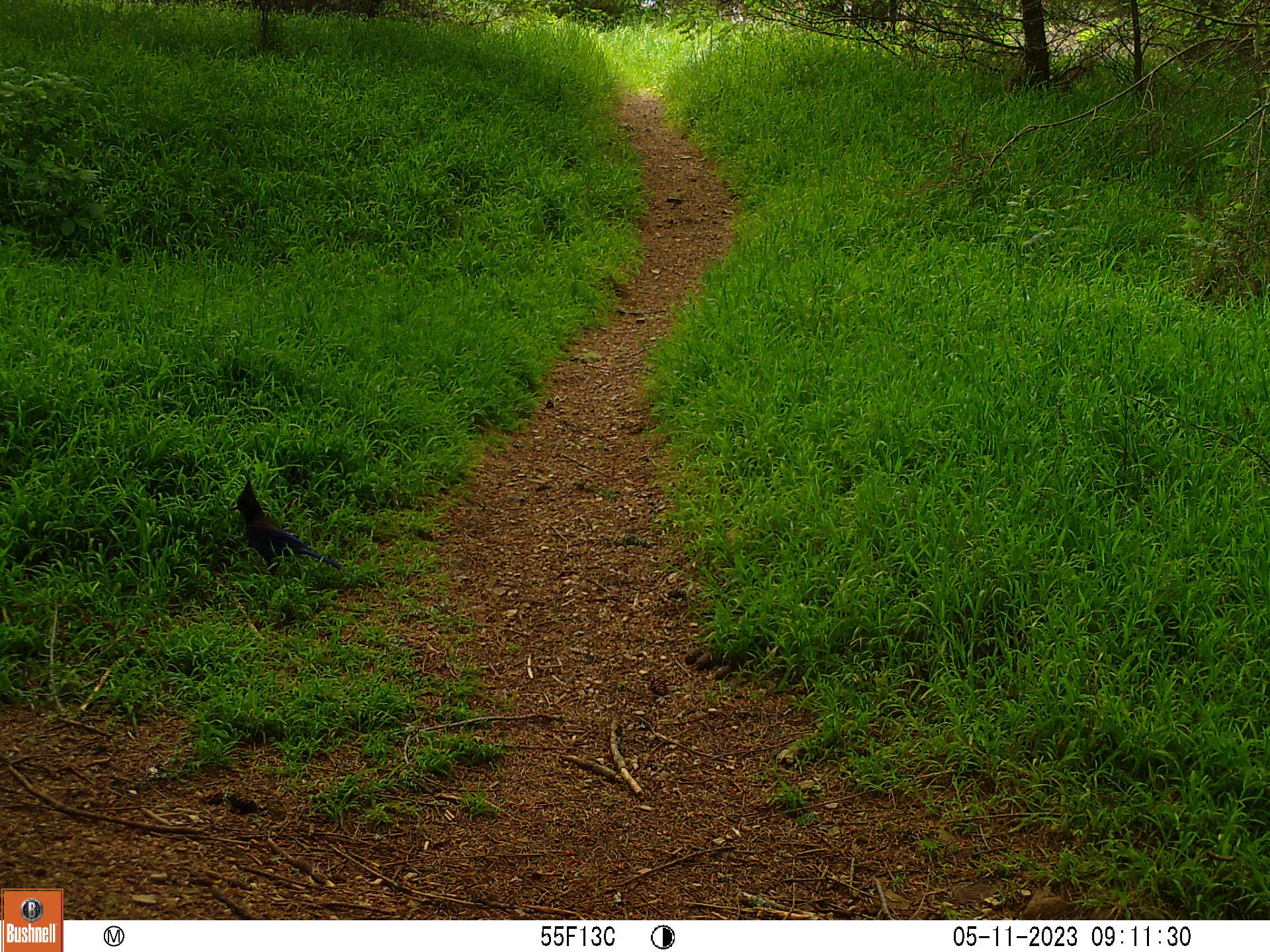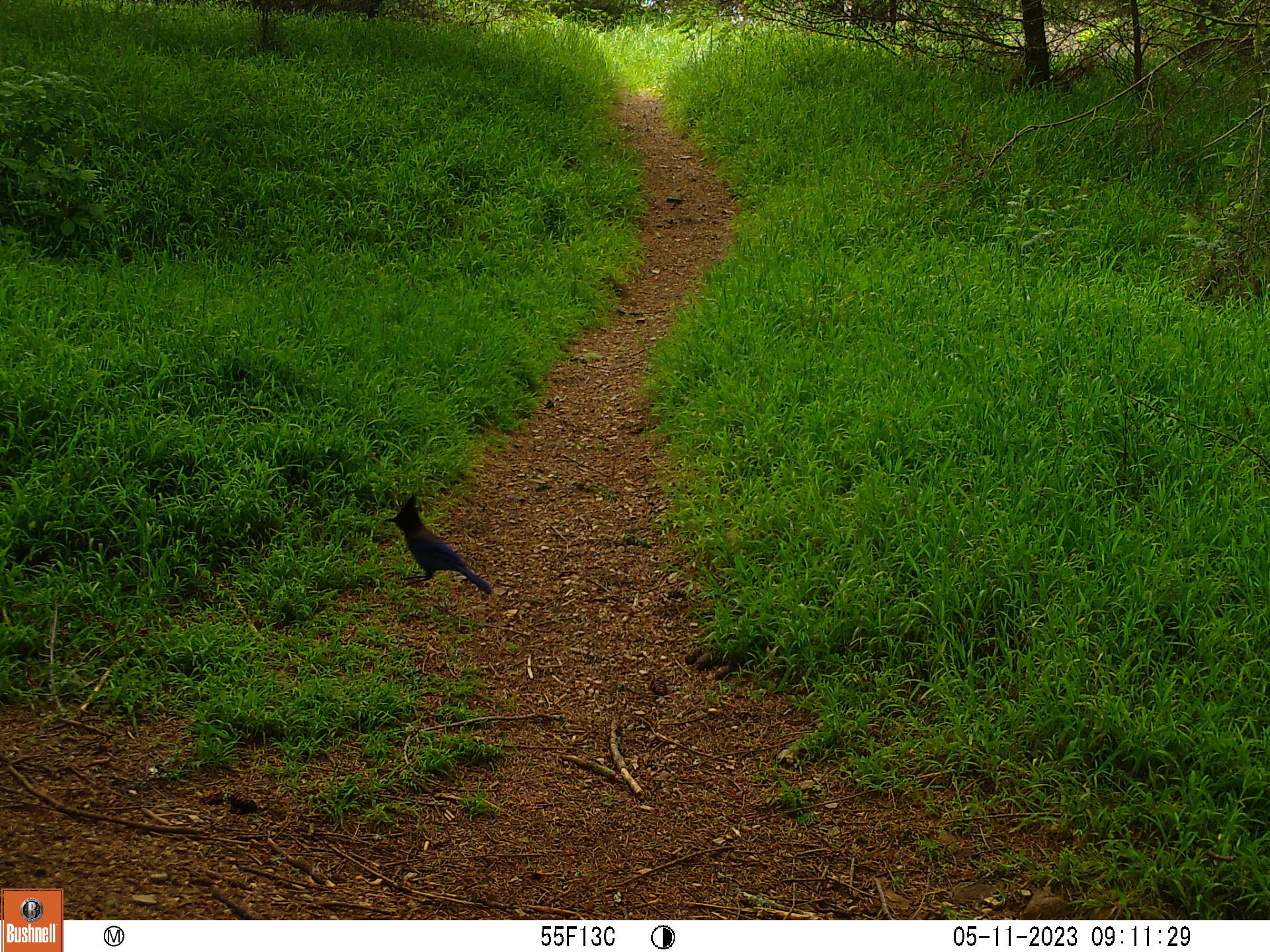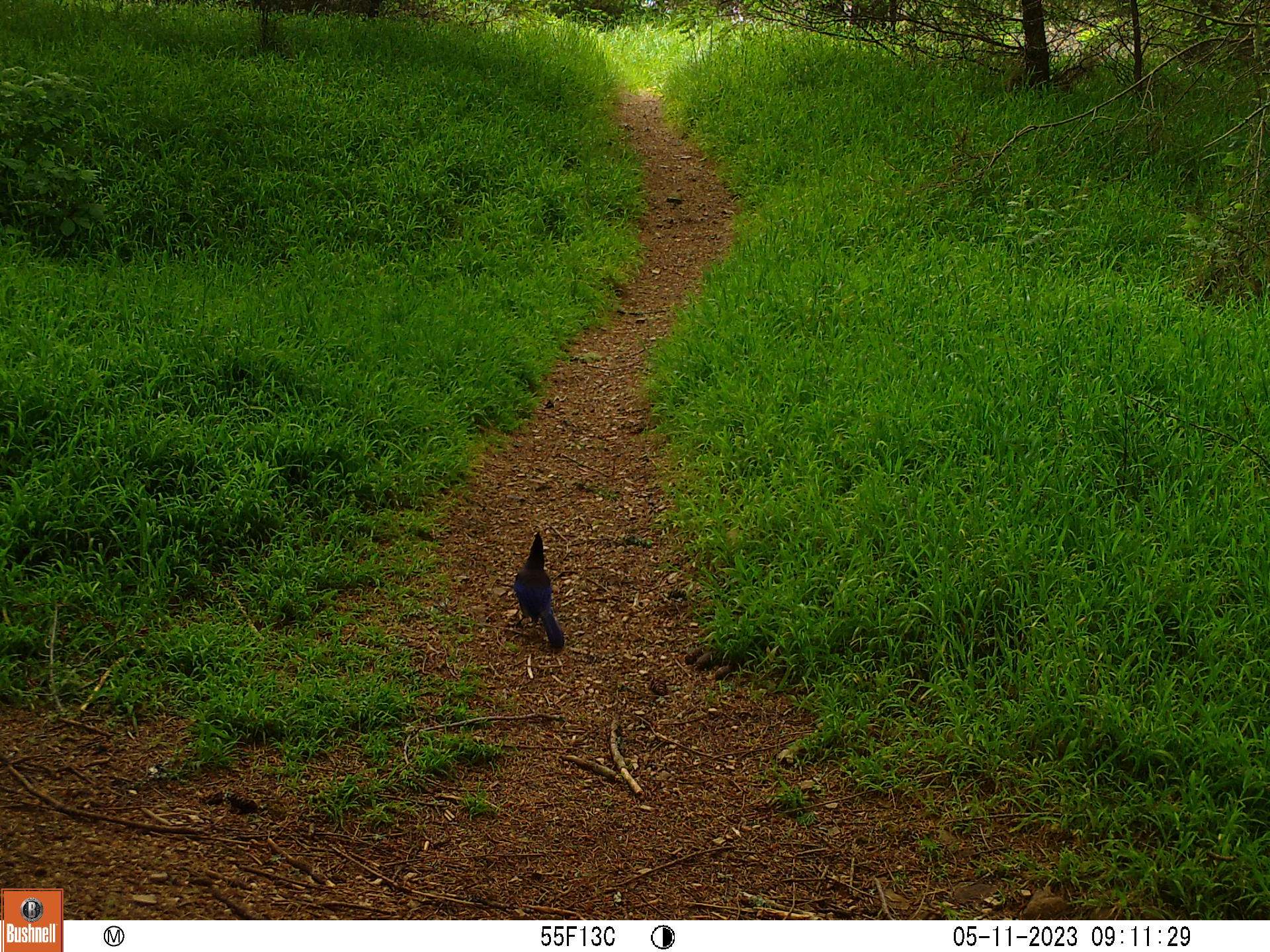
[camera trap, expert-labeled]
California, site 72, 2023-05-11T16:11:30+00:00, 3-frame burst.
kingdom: Animalia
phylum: Chordata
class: Aves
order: Passeriformes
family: Corvidae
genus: Cyanocitta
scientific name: Cyanocitta stelleri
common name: steller's jay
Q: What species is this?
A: Steller's jay (Cyanocitta stelleri).